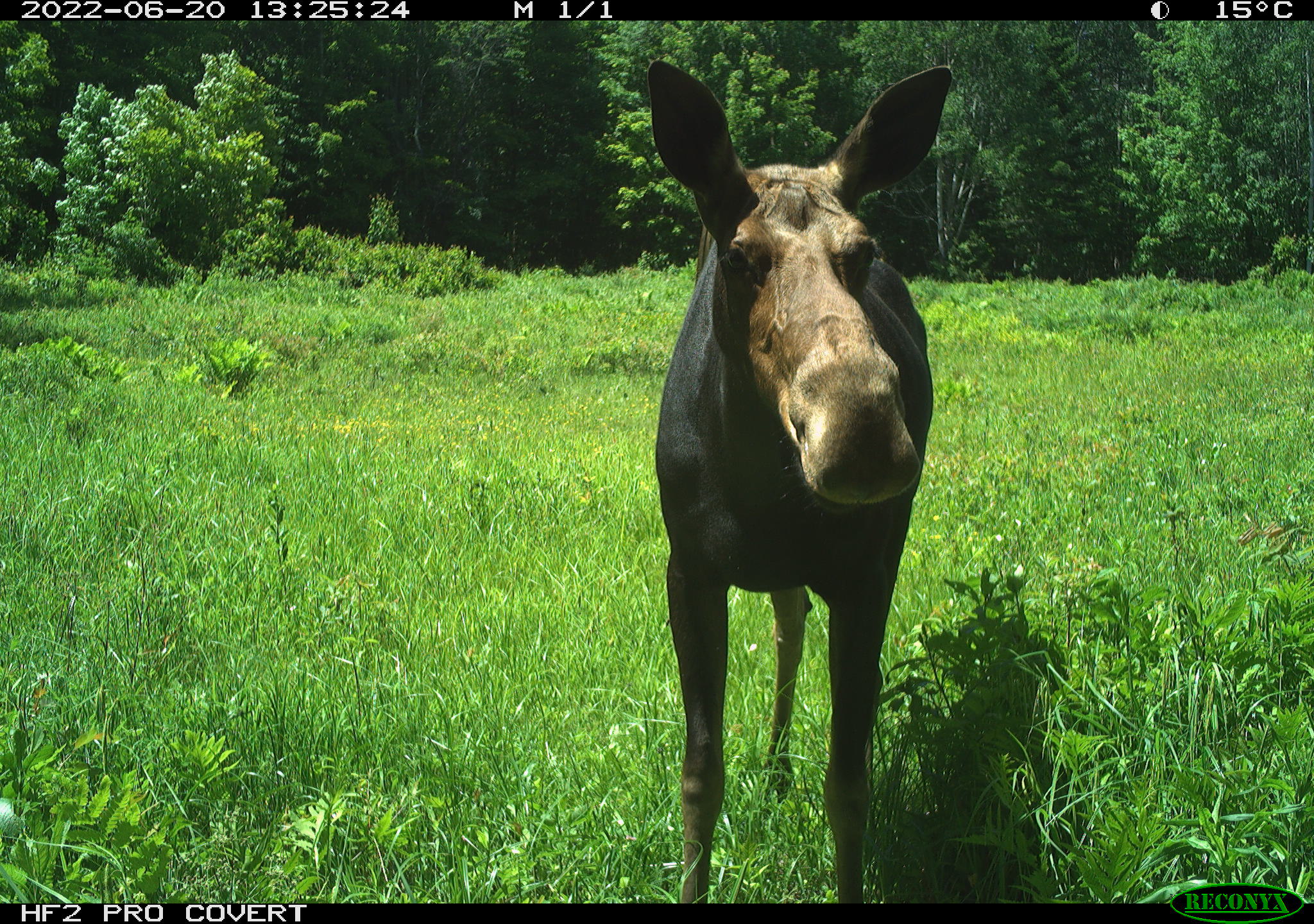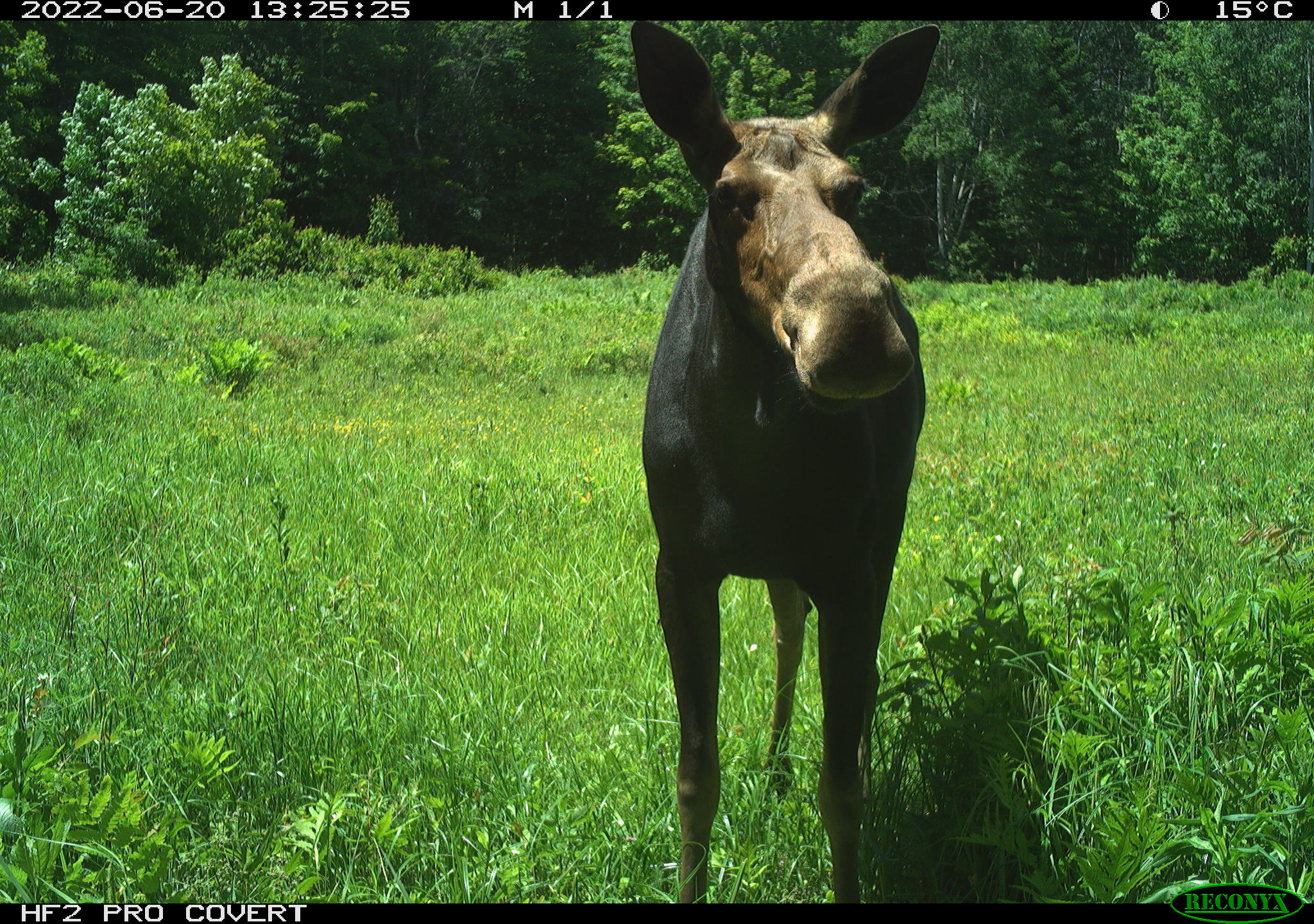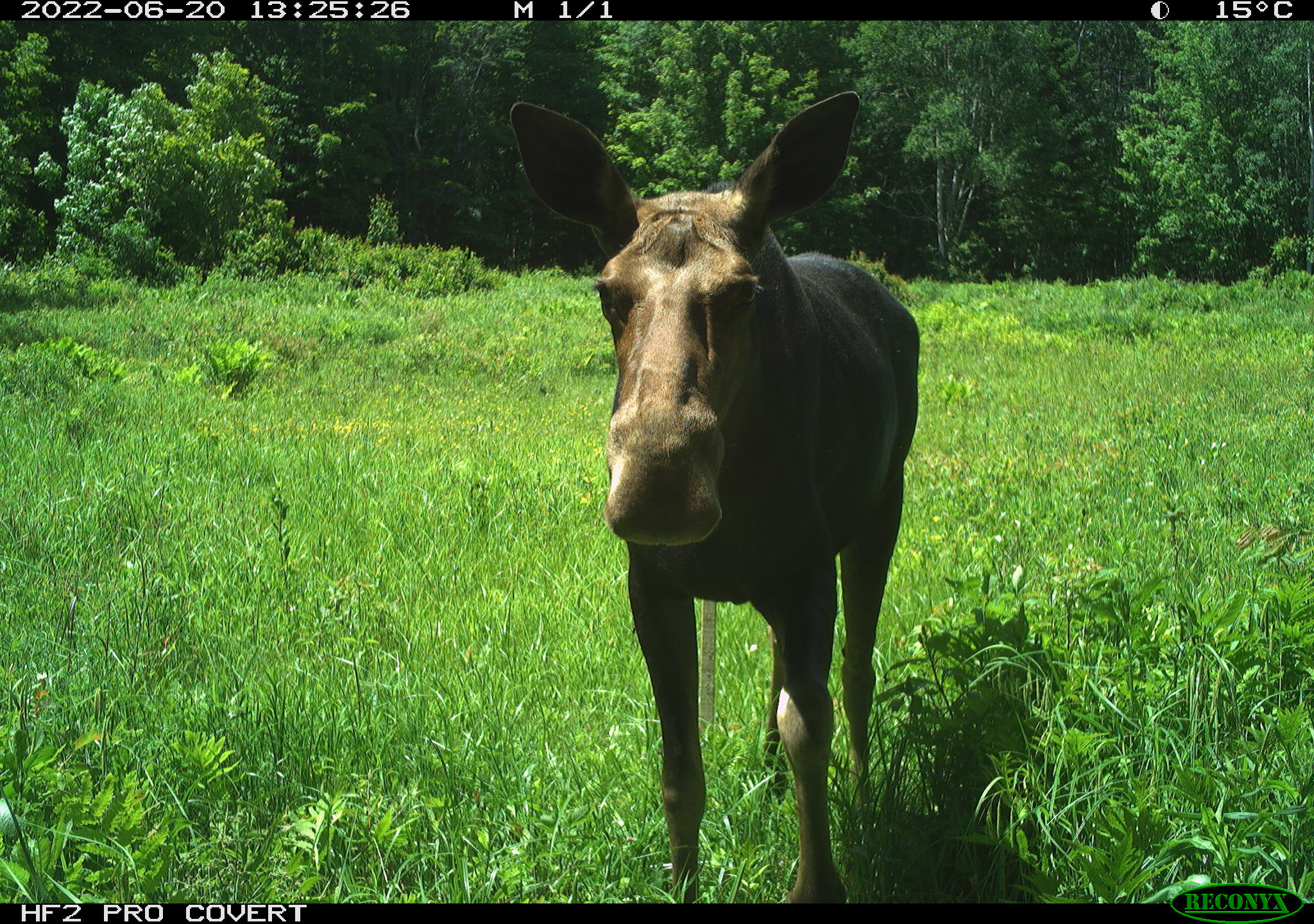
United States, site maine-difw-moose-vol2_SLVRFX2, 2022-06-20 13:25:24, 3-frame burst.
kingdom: Animalia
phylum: Chordata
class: Mammalia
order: Artiodactyla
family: Cervidae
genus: Alces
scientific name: Alces alces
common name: moose